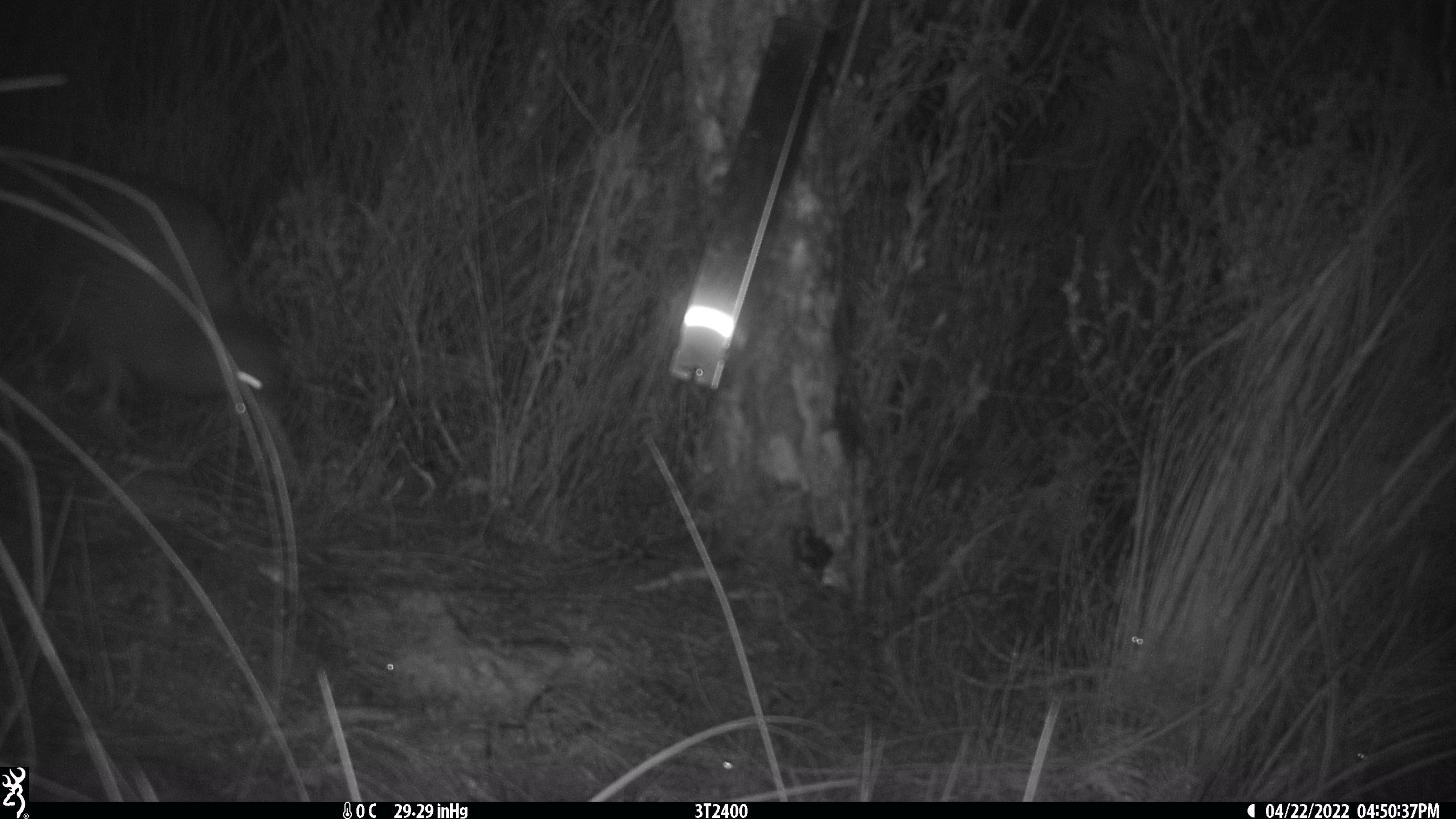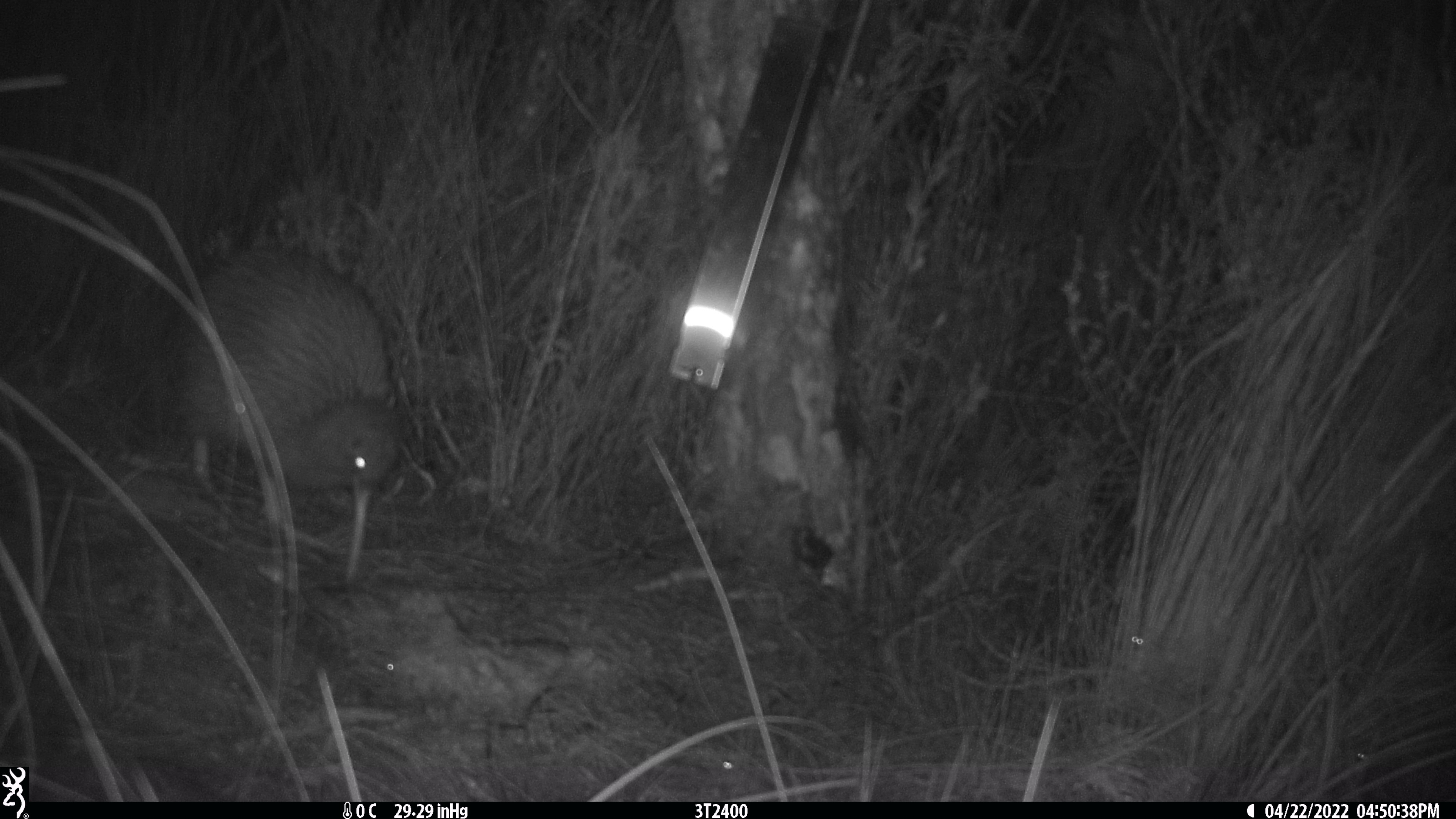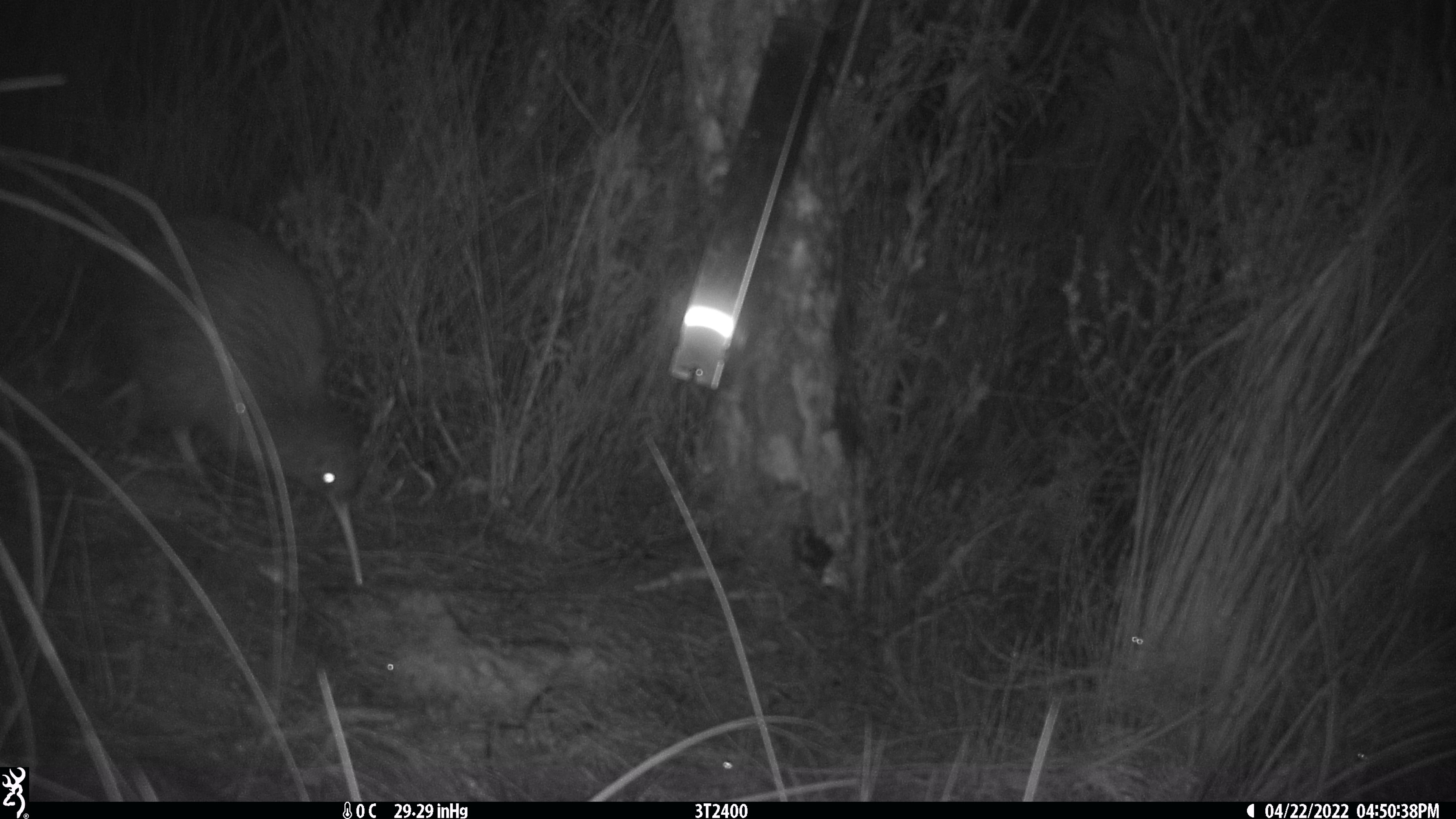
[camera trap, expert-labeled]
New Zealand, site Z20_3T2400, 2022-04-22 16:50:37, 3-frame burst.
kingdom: Animalia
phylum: Chordata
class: Aves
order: Apterygiformes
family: Apterygidae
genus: Apteryx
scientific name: Apteryx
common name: kiwi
Kiwi (Apteryx).